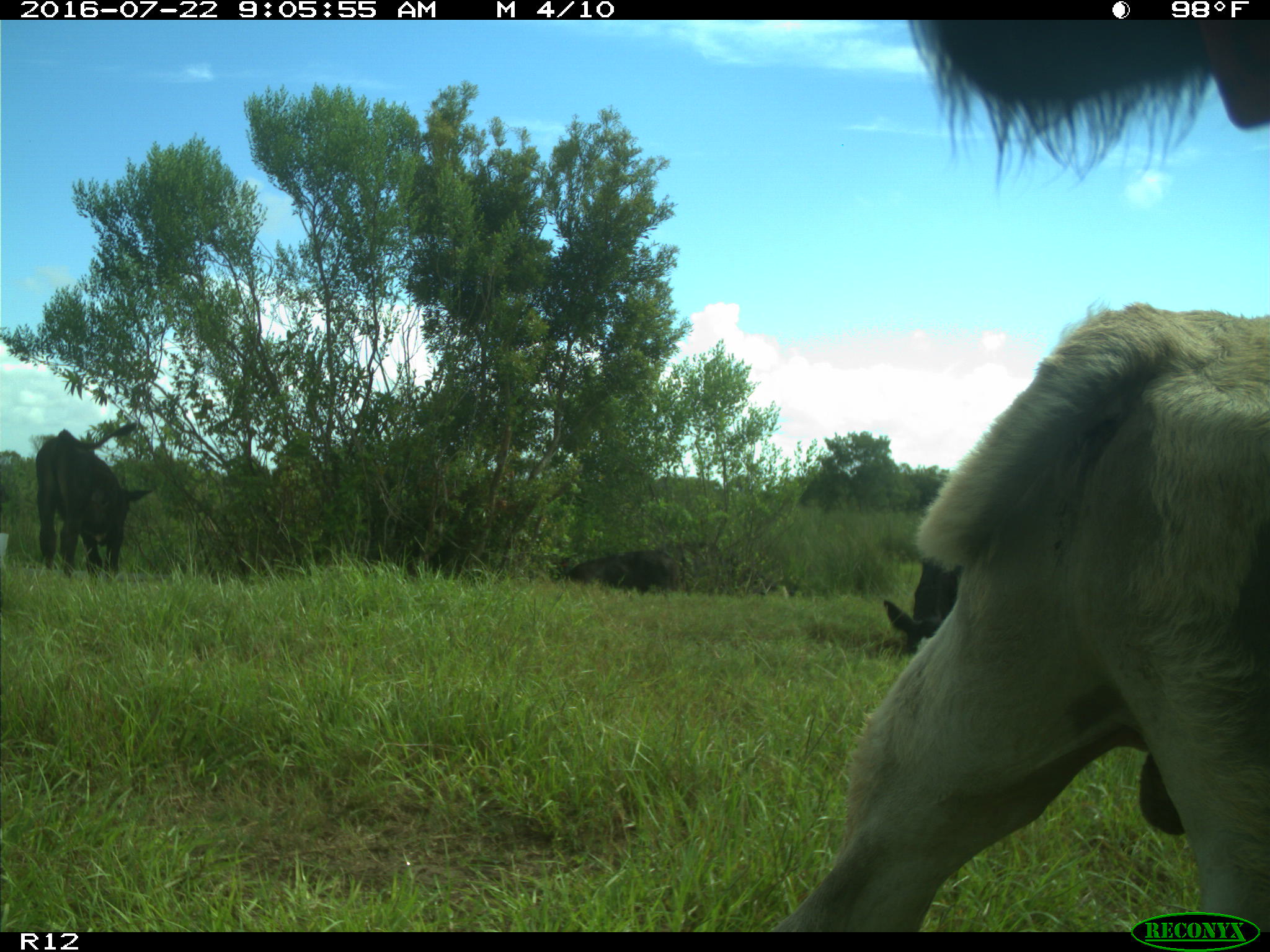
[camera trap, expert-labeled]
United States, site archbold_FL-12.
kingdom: Animalia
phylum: Chordata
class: Mammalia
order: Artiodactyla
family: Bovidae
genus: Bos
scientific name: Bos taurus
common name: domestic cow